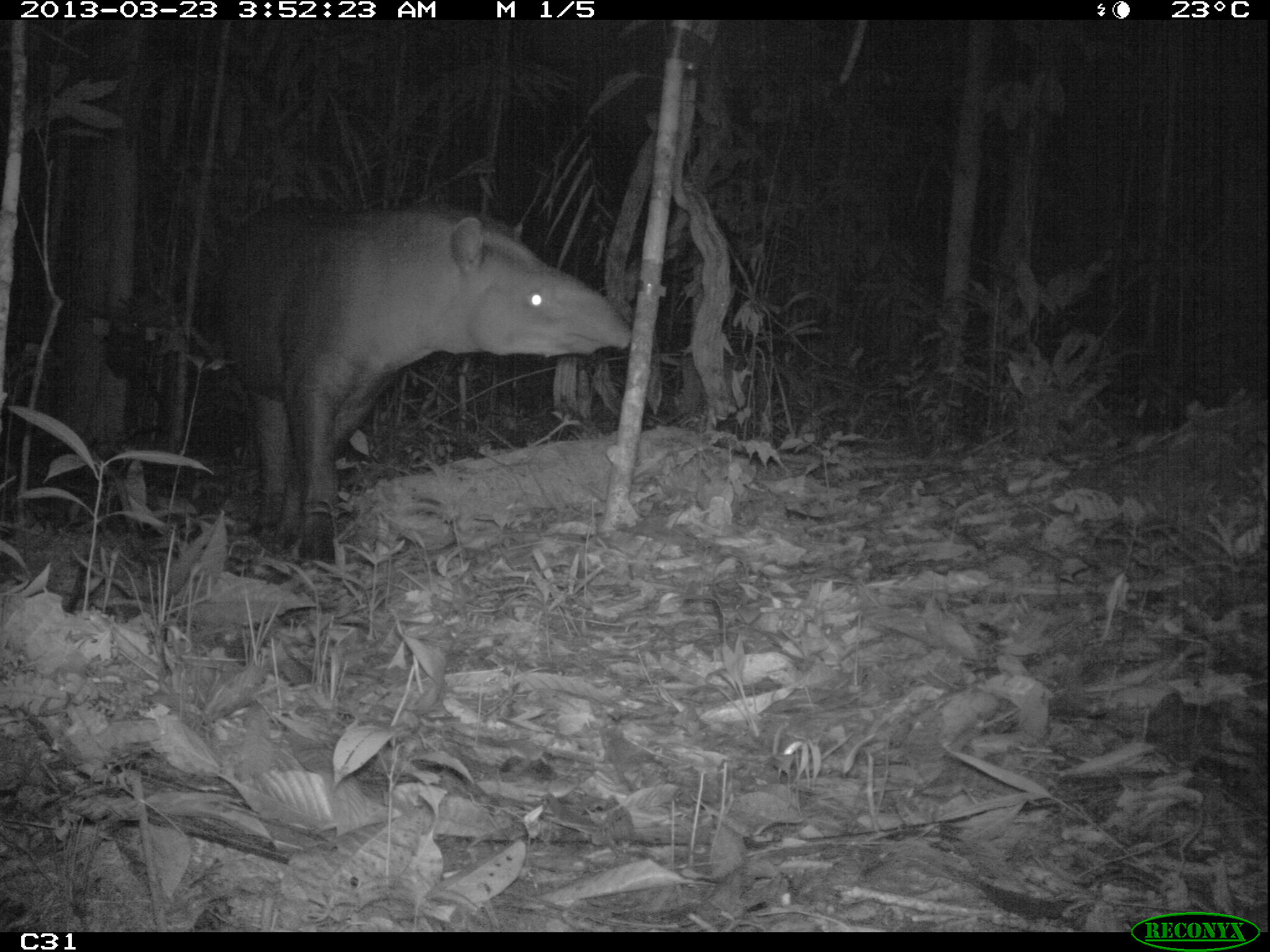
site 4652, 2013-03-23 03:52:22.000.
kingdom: Animalia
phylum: Chordata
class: Mammalia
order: Perissodactyla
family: Tapiridae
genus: Tapirus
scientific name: Tapirus terrestris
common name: south american tapir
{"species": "Tapirus terrestris (south american tapir)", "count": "1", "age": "adult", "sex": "female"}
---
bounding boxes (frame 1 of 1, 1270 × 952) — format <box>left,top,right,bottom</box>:
tapirus terrestris: <box>218,198,632,564</box>